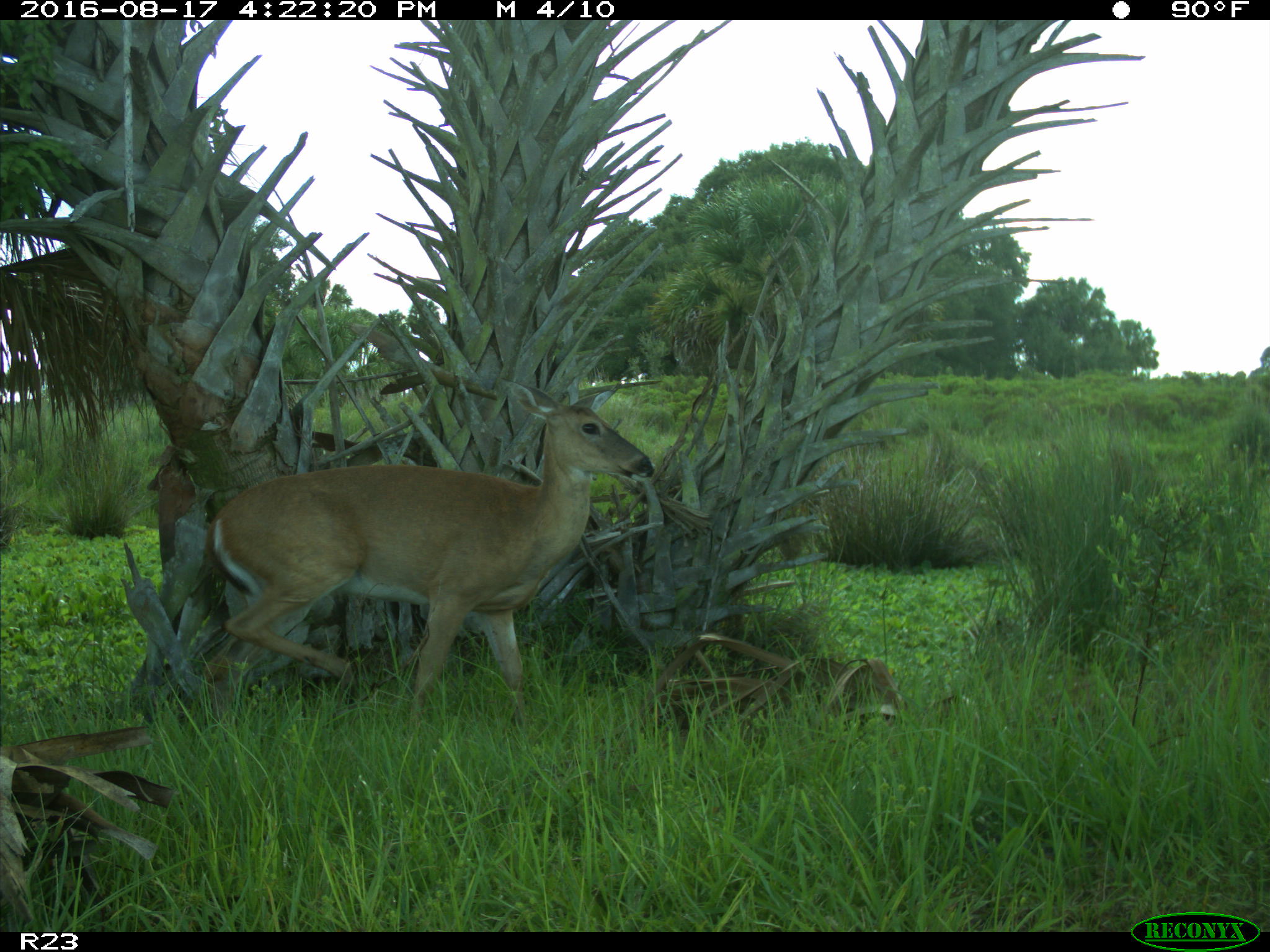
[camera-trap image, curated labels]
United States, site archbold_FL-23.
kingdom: Animalia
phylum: Chordata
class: Mammalia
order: Artiodactyla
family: Cervidae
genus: Odocoileus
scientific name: Odocoileus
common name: deer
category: unidentified deer